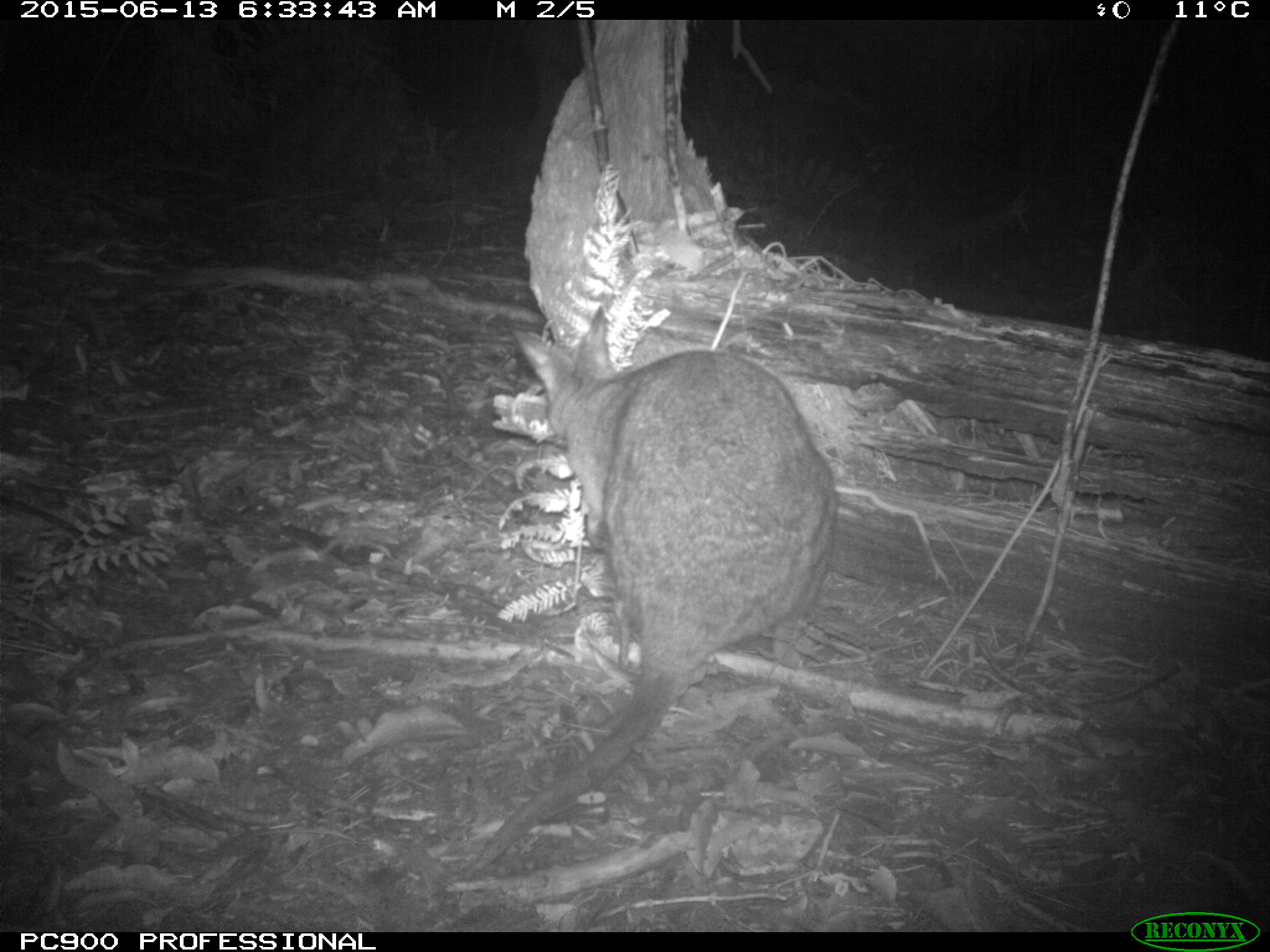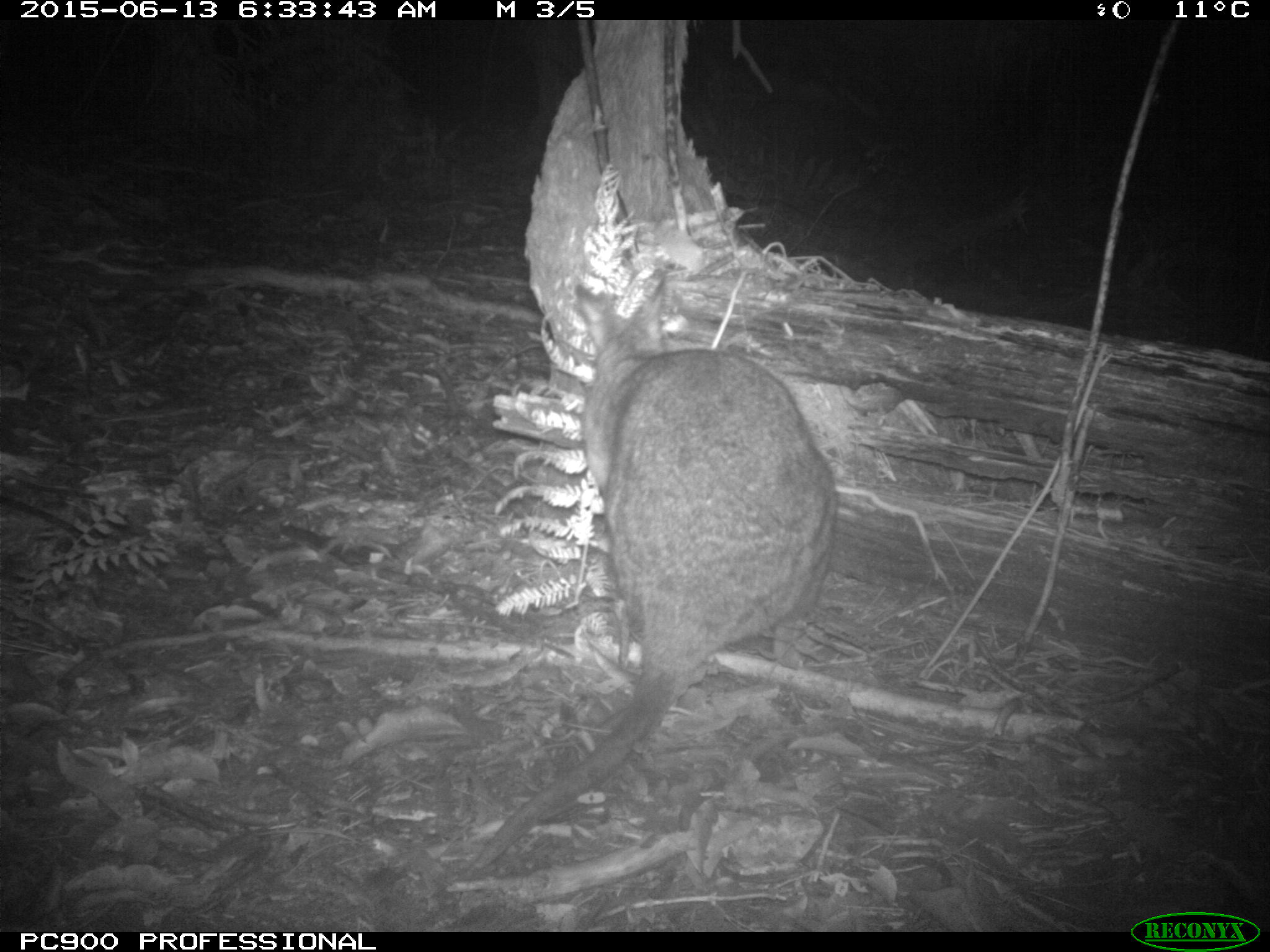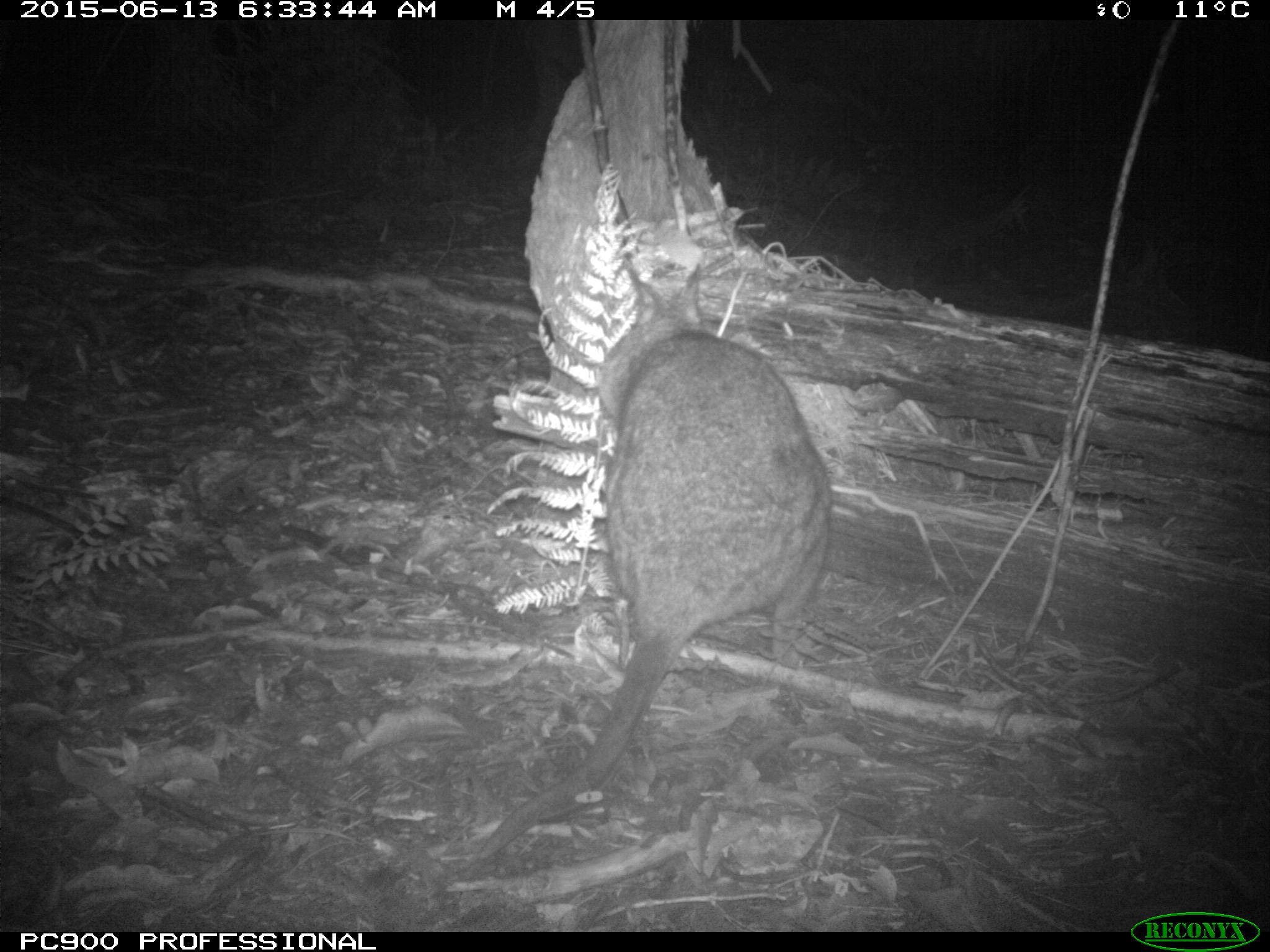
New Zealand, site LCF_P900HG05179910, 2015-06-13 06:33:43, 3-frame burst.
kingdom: Animalia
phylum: Chordata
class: Mammalia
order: Diprotodontia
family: Macropodidae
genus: Notamacropus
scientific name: Notamacropus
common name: wallaby